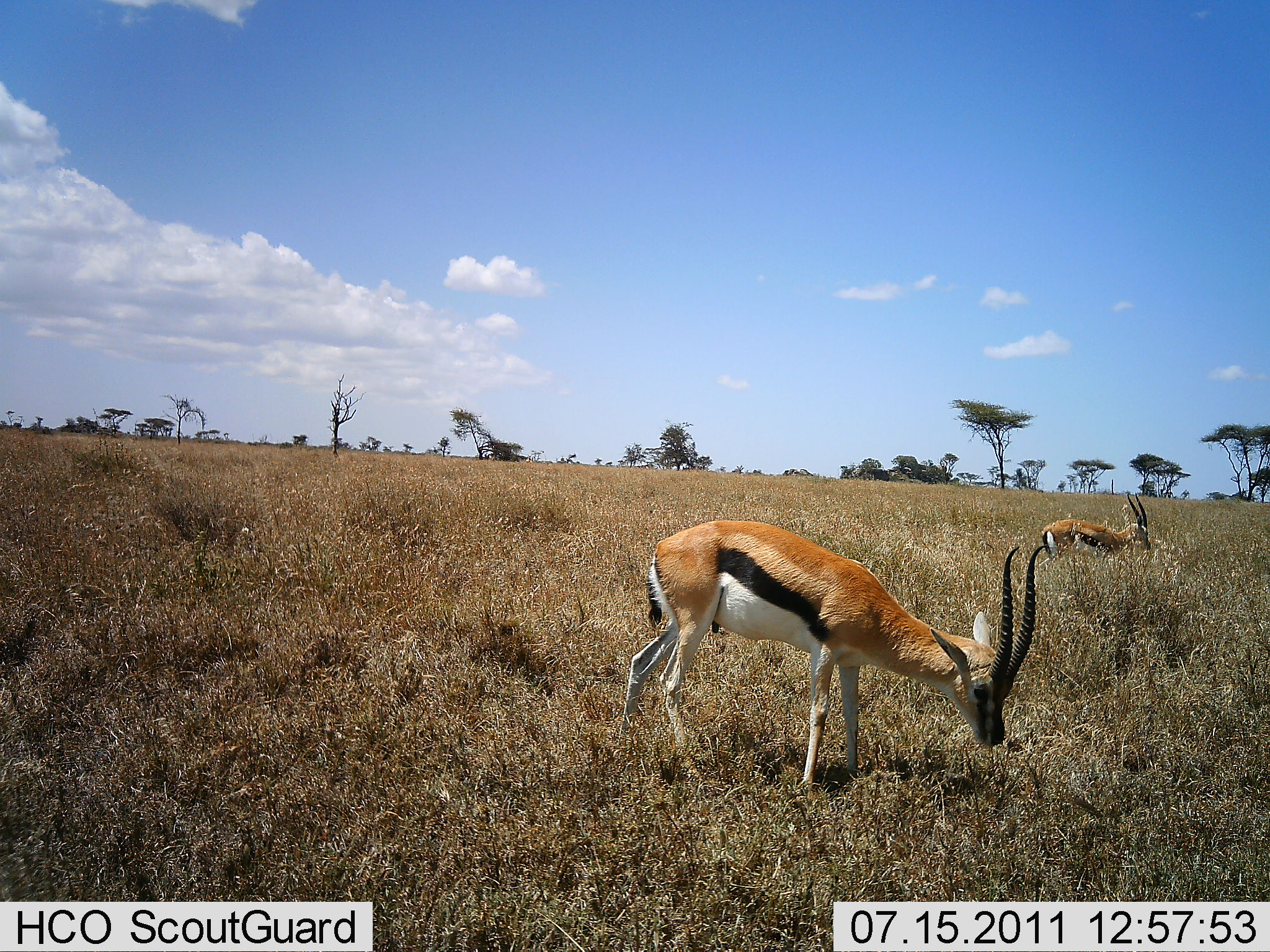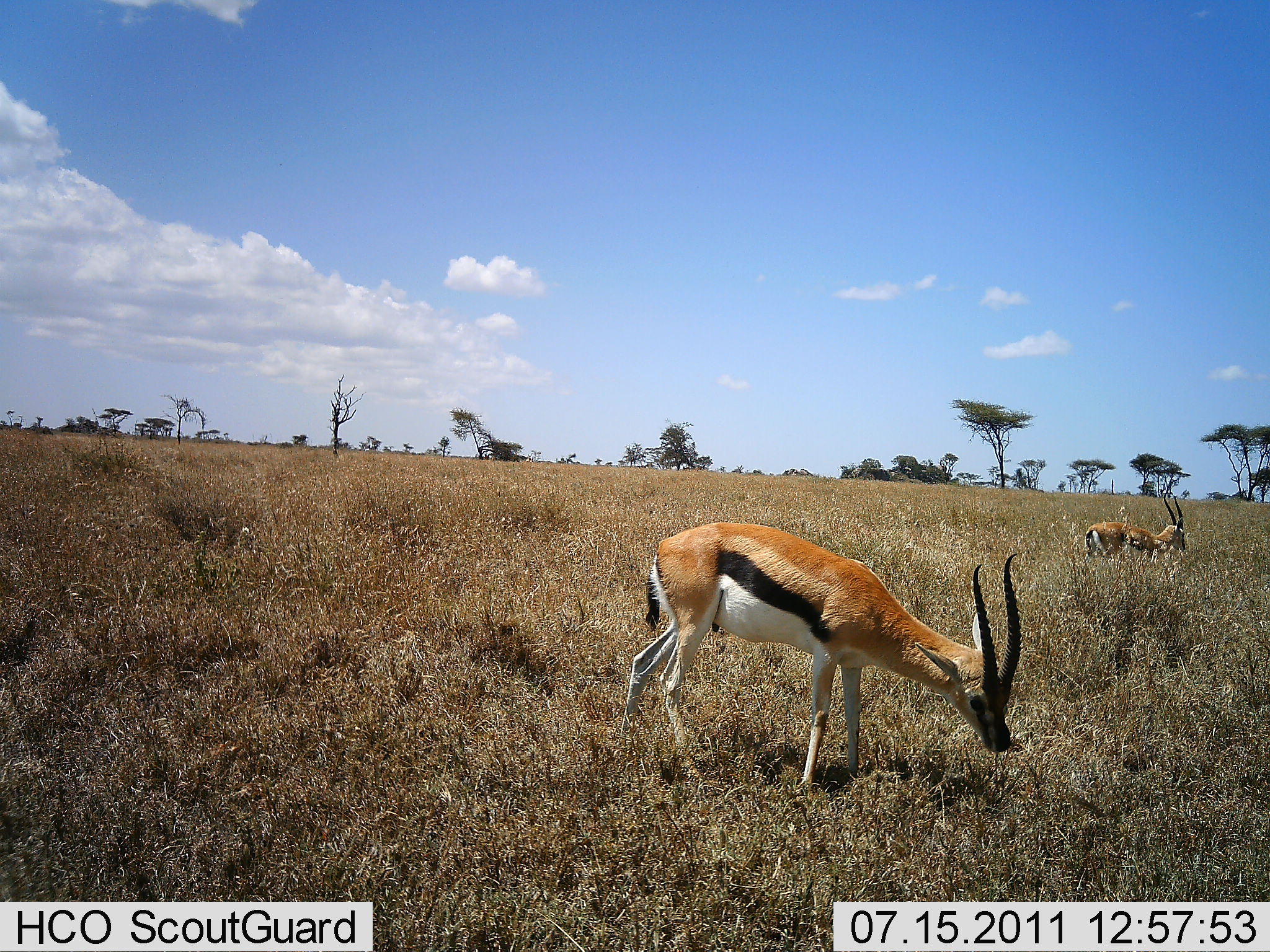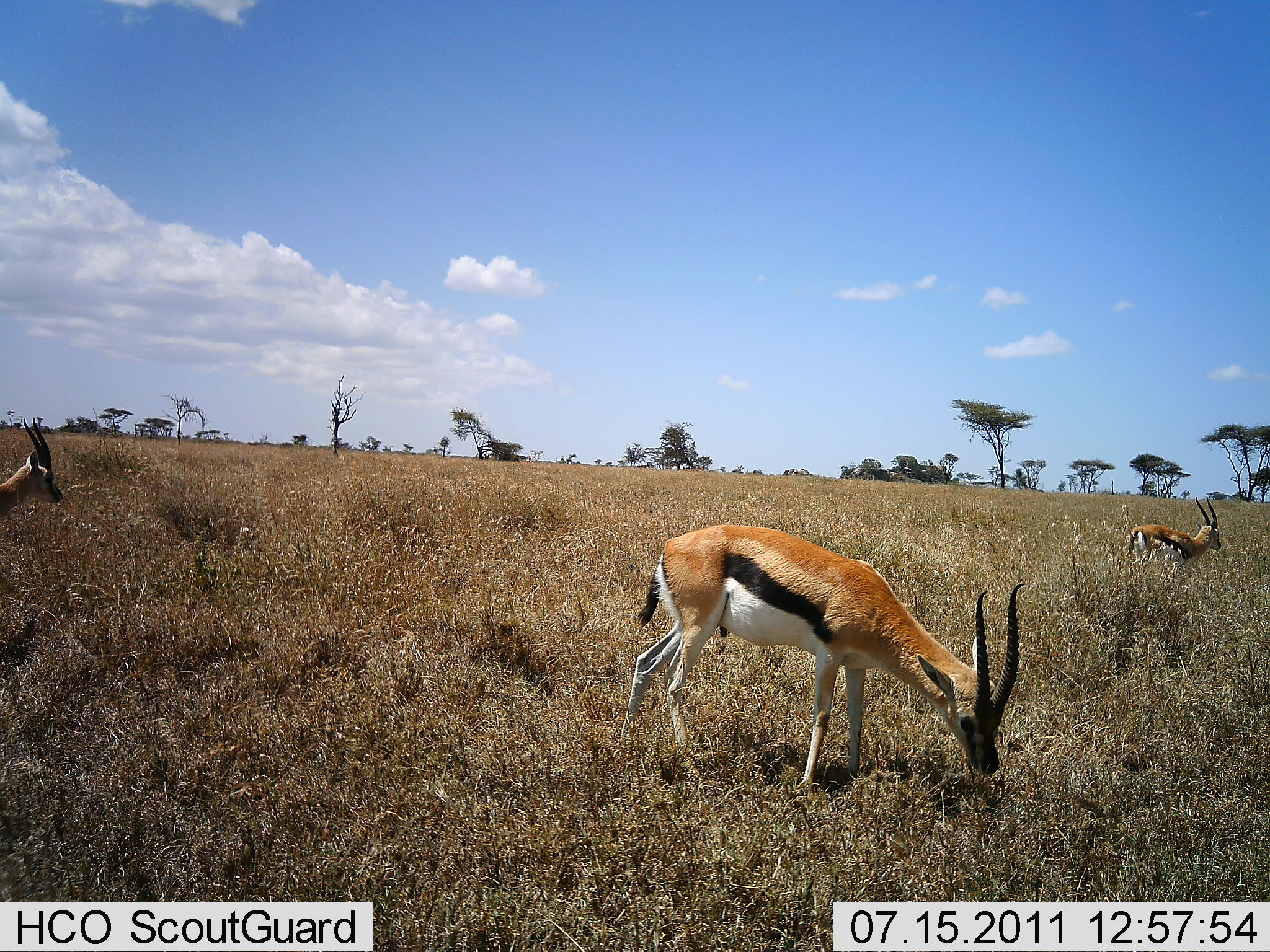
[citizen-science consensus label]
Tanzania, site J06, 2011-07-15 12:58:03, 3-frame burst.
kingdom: Animalia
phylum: Chordata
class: Mammalia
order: Artiodactyla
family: Bovidae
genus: Eudorcas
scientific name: Eudorcas thomsonii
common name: thomson's gazelle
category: gazellethomsons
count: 3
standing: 0%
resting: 0%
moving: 82%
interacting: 0%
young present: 0%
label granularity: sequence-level